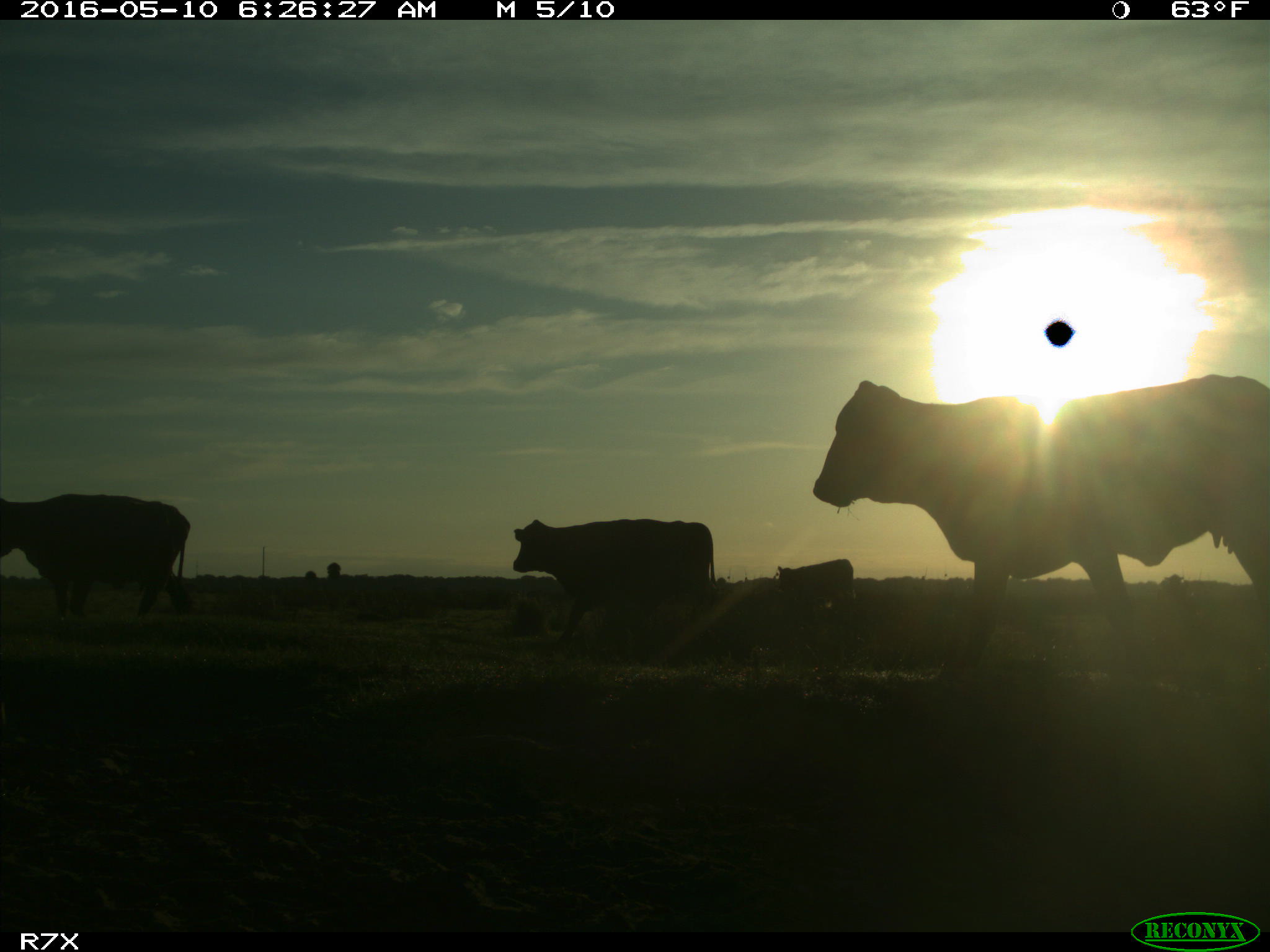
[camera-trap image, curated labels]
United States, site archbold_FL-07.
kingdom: Animalia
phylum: Chordata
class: Mammalia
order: Artiodactyla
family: Bovidae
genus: Bos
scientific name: Bos taurus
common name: domestic cow